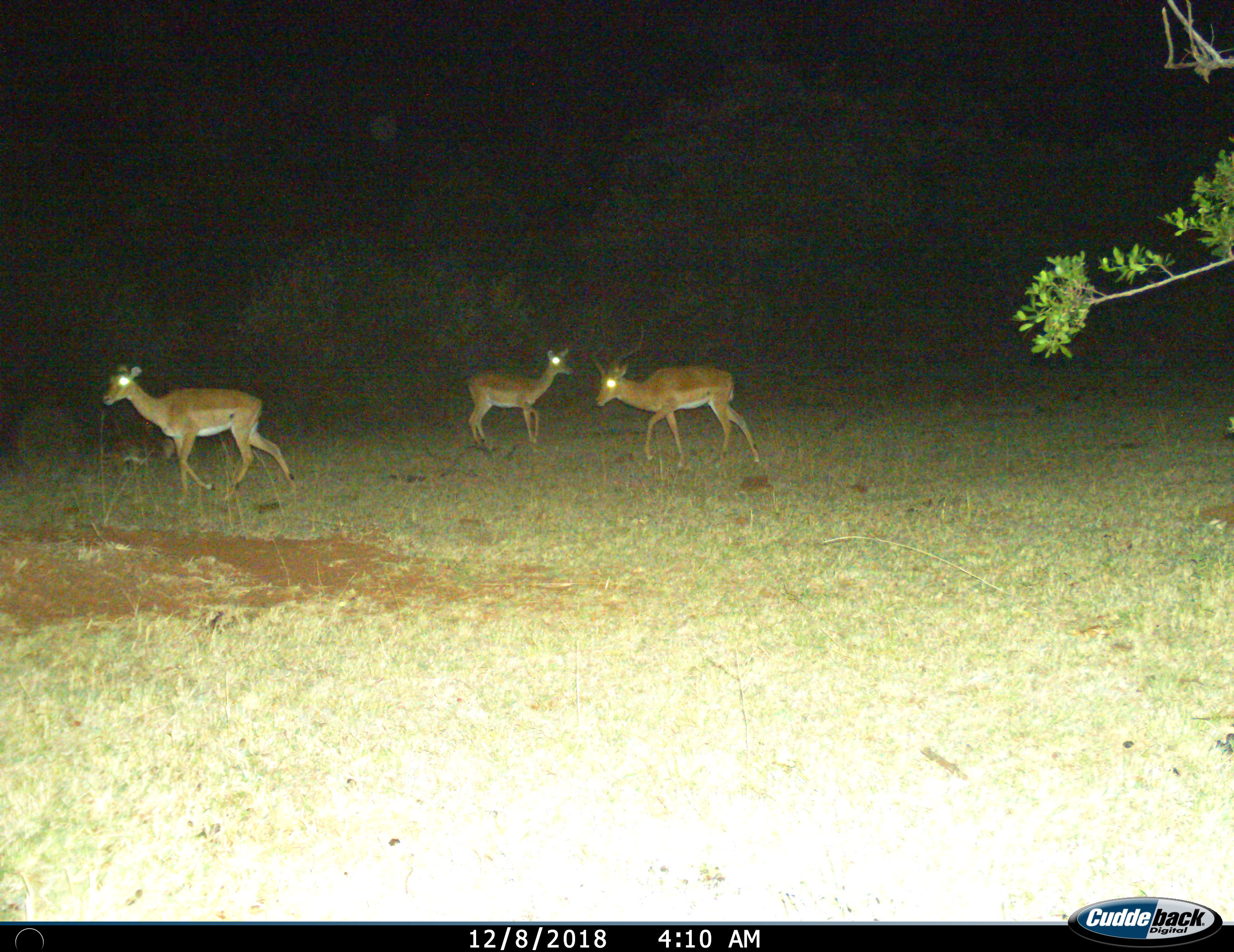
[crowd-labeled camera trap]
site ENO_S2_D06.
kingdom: Animalia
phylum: Chordata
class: Mammalia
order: Artiodactyla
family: Bovidae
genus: Aepyceros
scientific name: Aepyceros melampus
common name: impala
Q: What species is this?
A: Impala (Aepyceros melampus).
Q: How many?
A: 3.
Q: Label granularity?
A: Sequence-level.